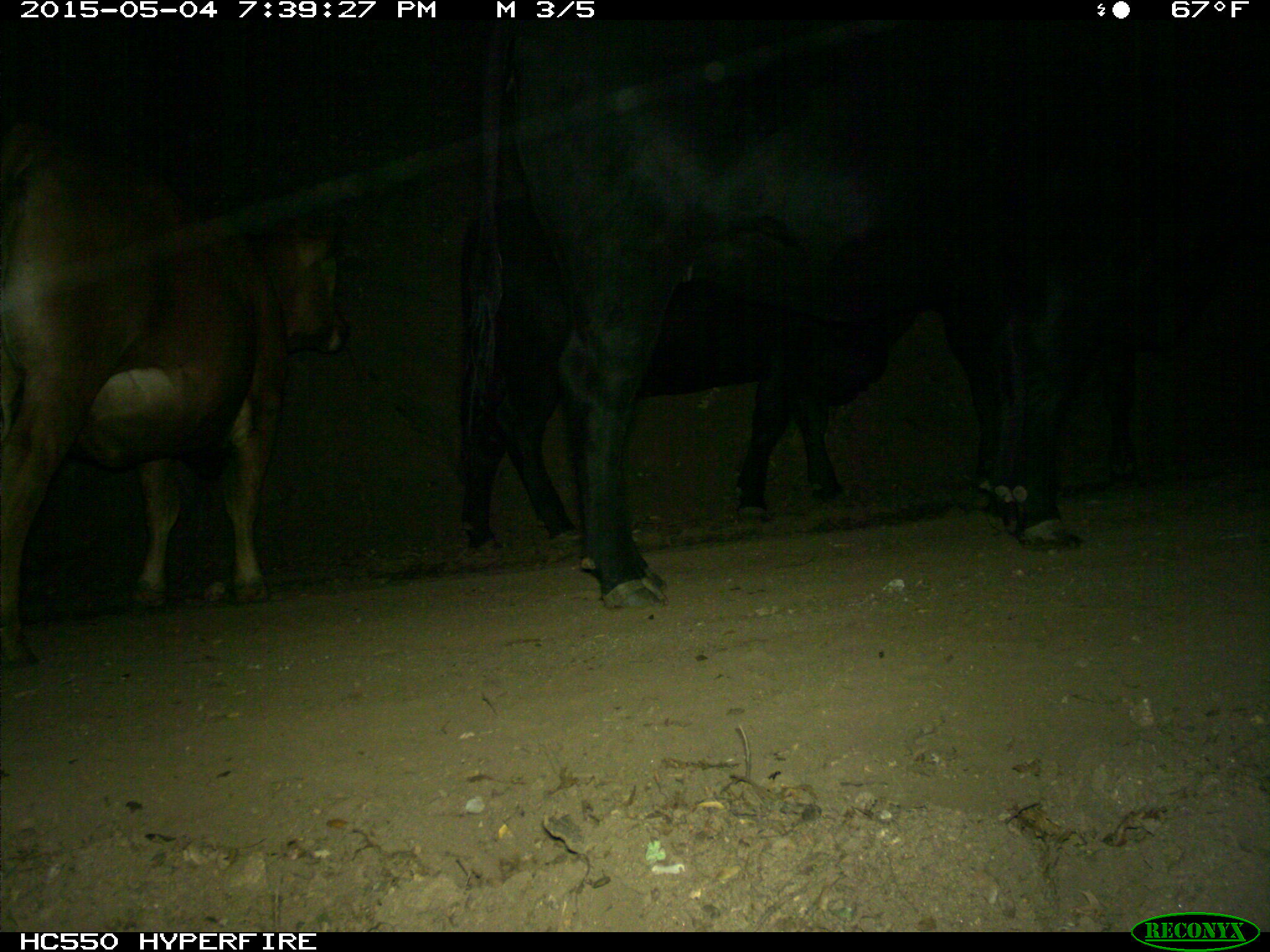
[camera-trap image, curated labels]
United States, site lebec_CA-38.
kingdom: Animalia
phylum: Chordata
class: Mammalia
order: Artiodactyla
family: Bovidae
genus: Bos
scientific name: Bos taurus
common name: domestic cow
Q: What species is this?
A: Bos taurus (domestic cow).